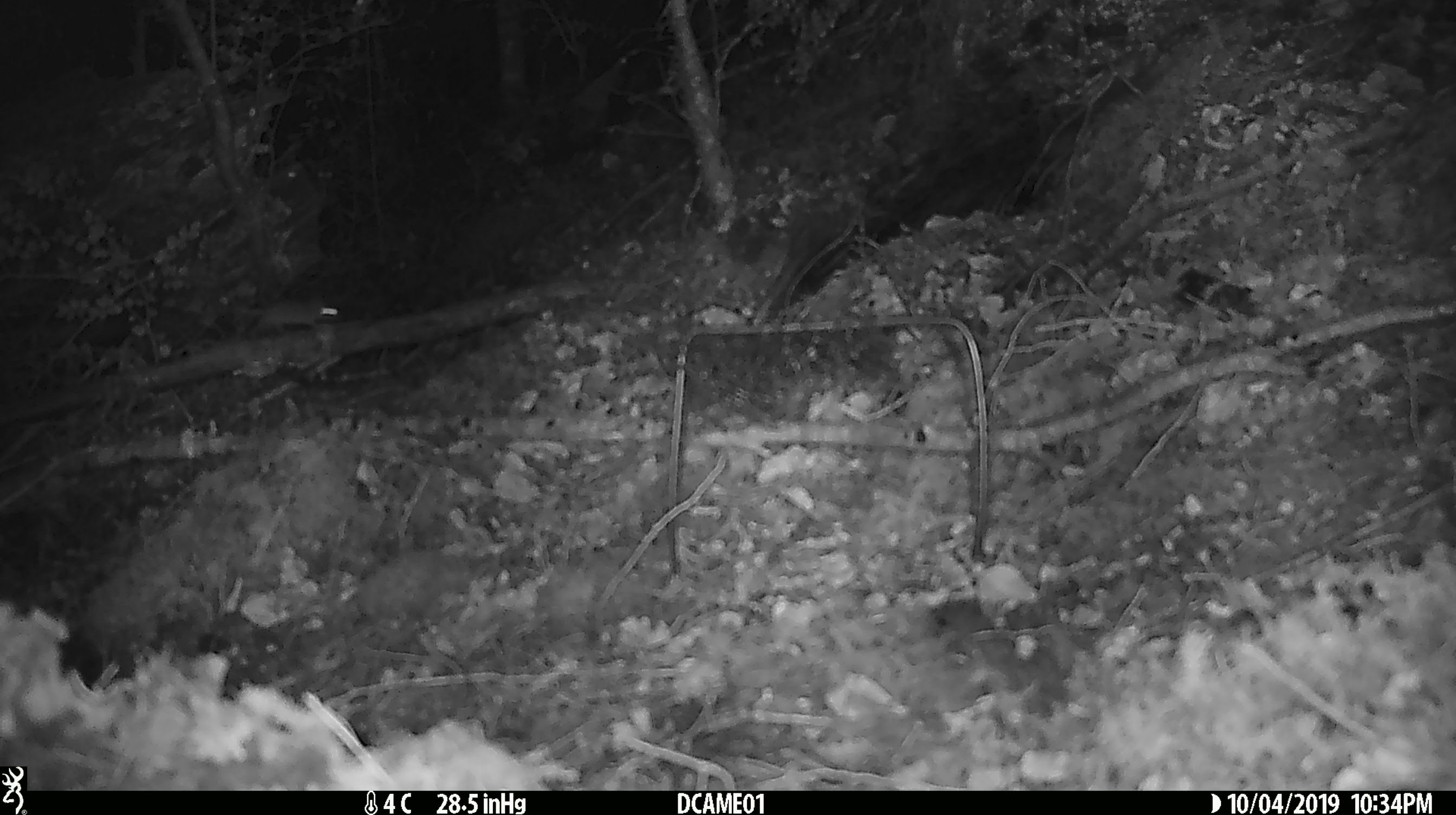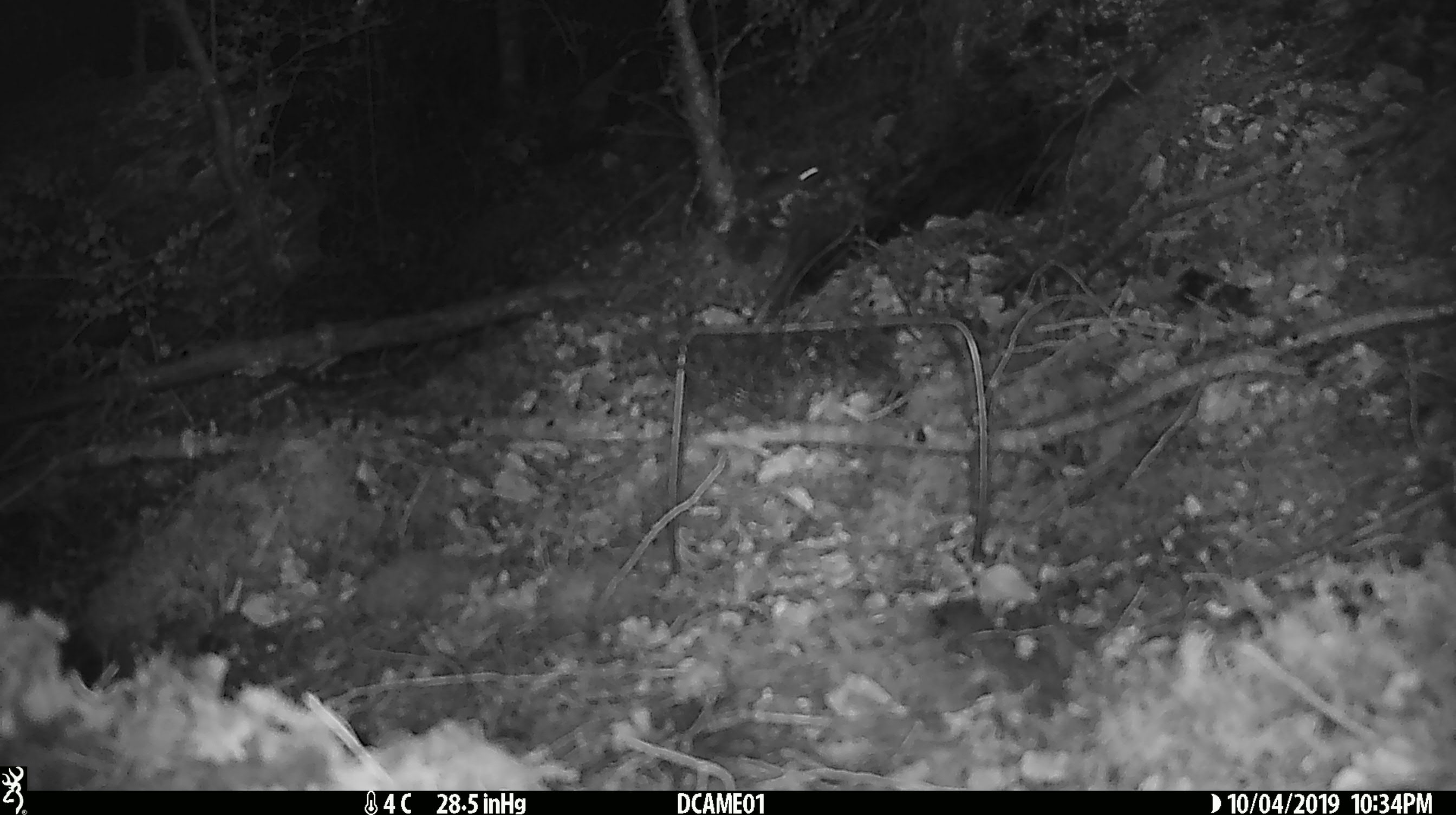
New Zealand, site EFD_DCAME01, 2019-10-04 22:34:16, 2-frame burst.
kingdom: Animalia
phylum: Chordata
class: Mammalia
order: Rodentia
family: Muridae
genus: Mus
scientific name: Mus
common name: mouse